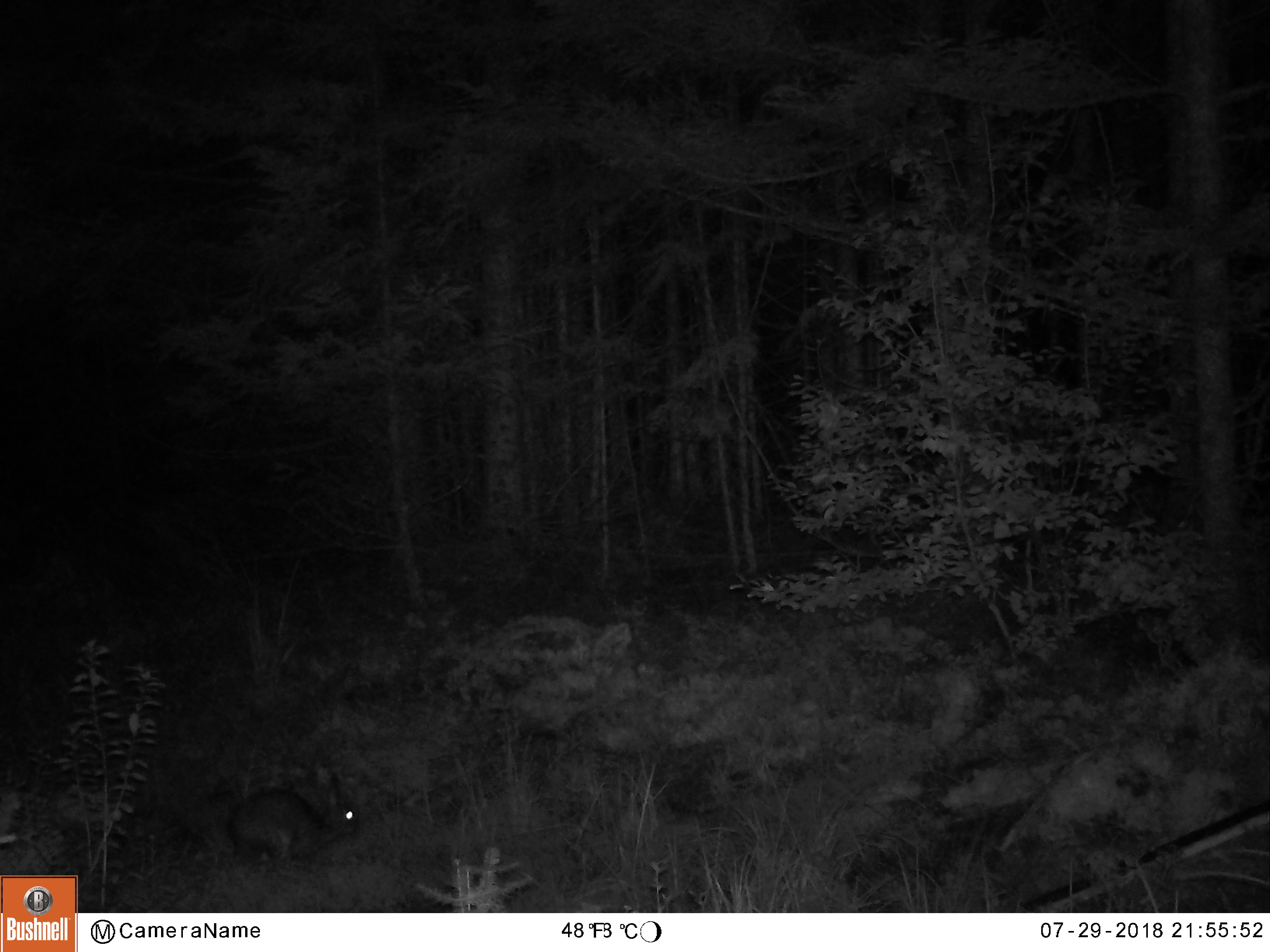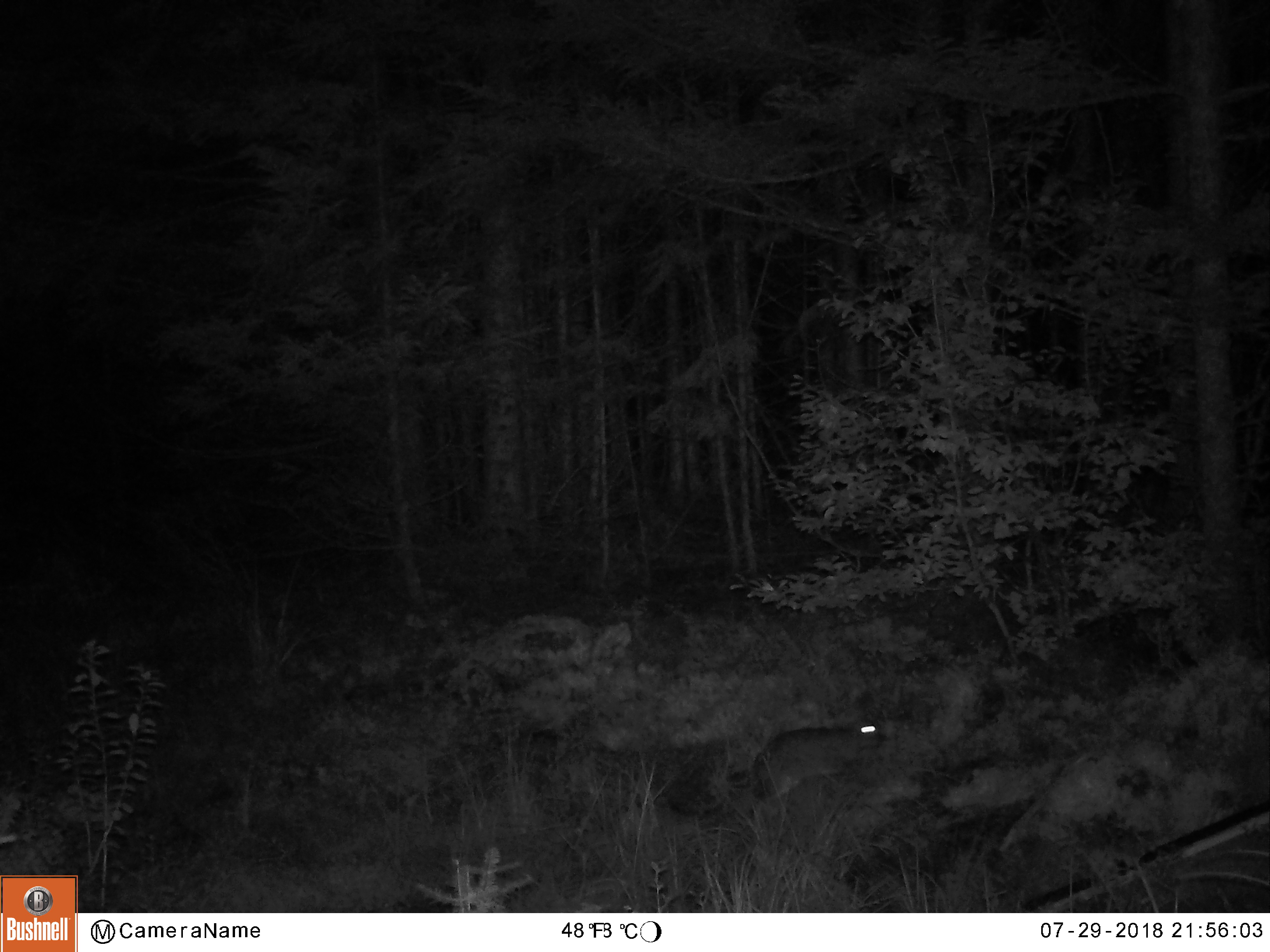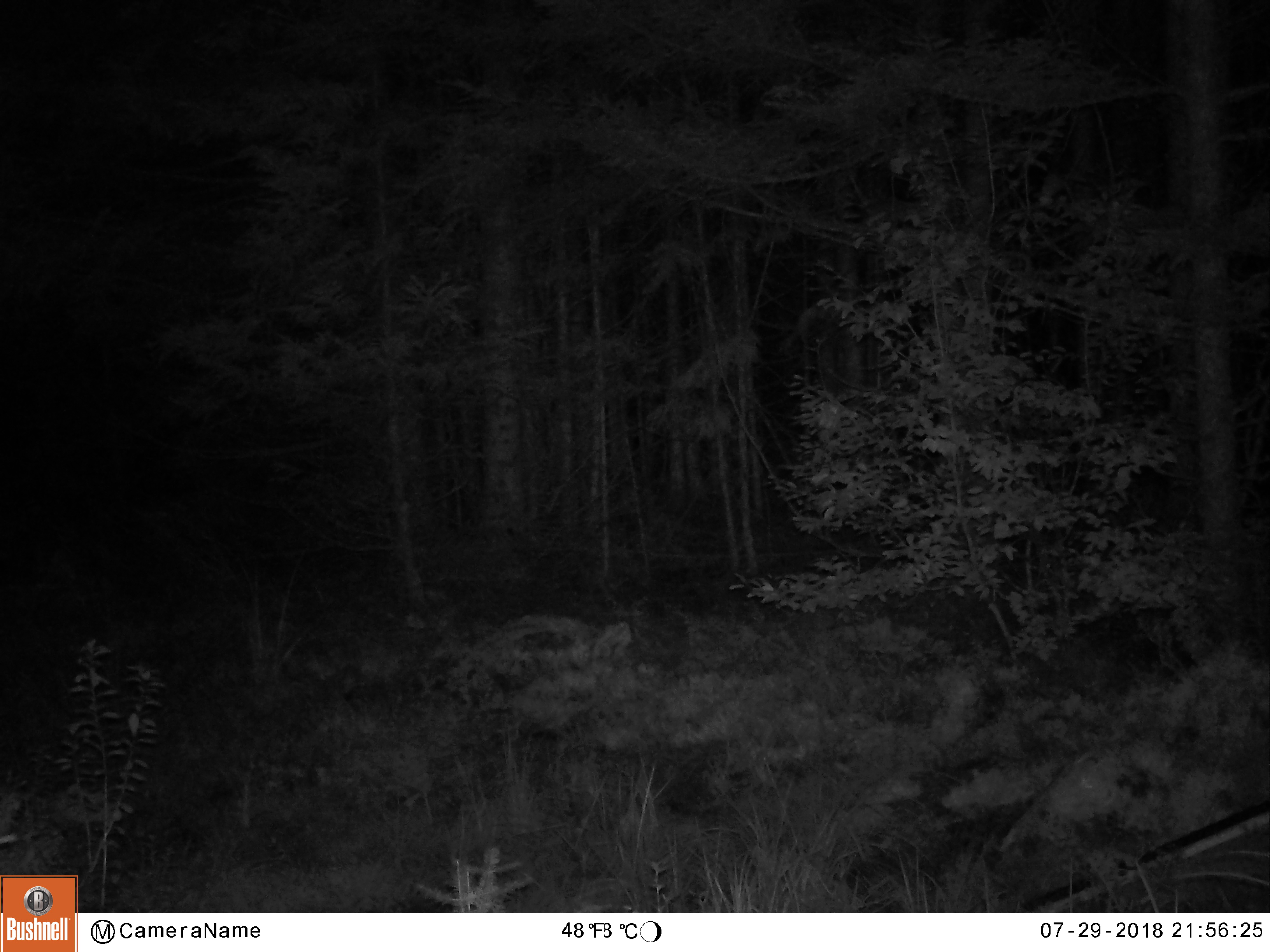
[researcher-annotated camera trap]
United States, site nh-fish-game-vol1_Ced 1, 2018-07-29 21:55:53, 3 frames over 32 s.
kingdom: Animalia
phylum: Chordata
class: Mammalia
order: Lagomorpha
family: Leporidae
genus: Lepus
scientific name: Lepus americanus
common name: snowshoe hare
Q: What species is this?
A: Snowshoe hare (Lepus americanus).